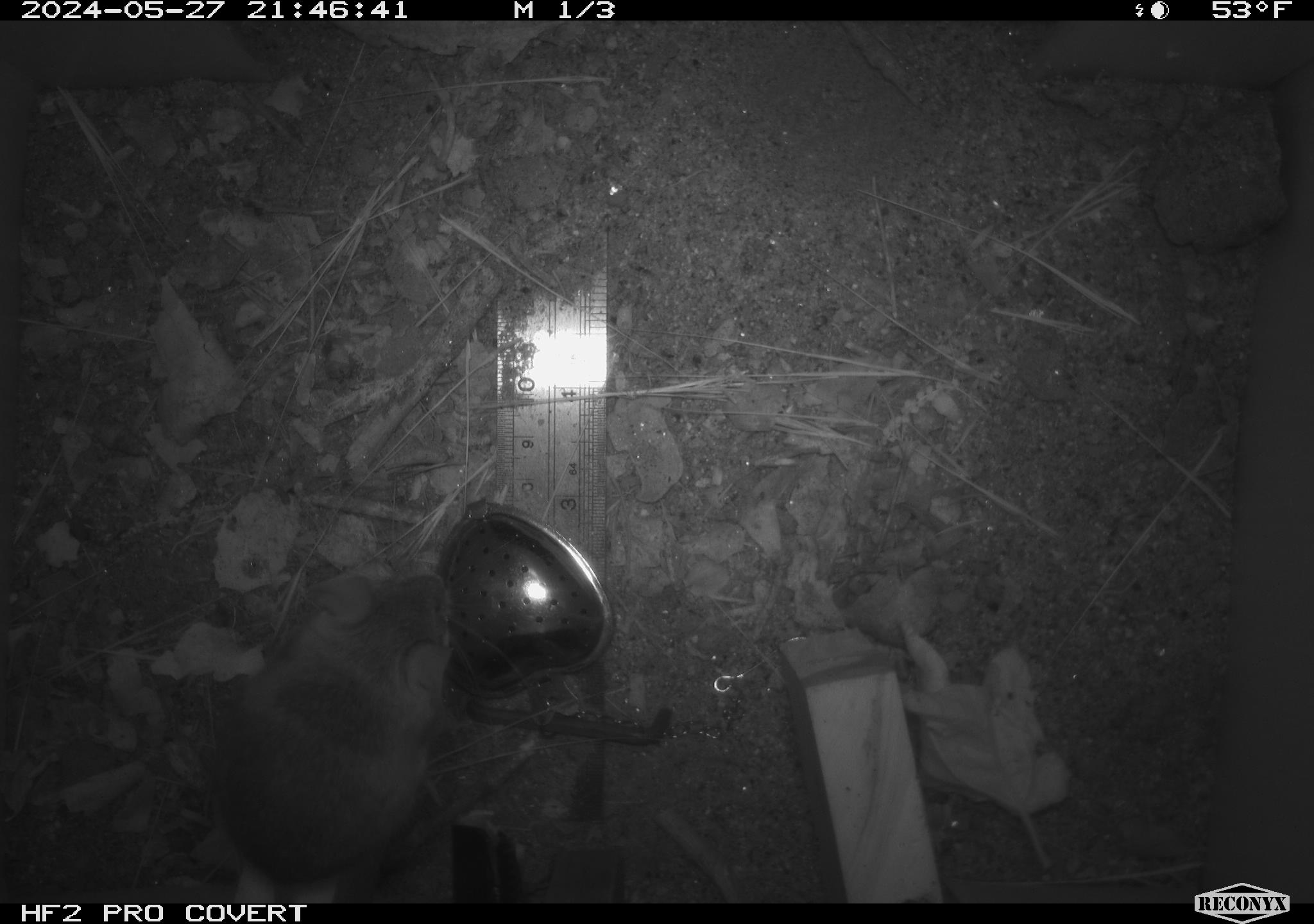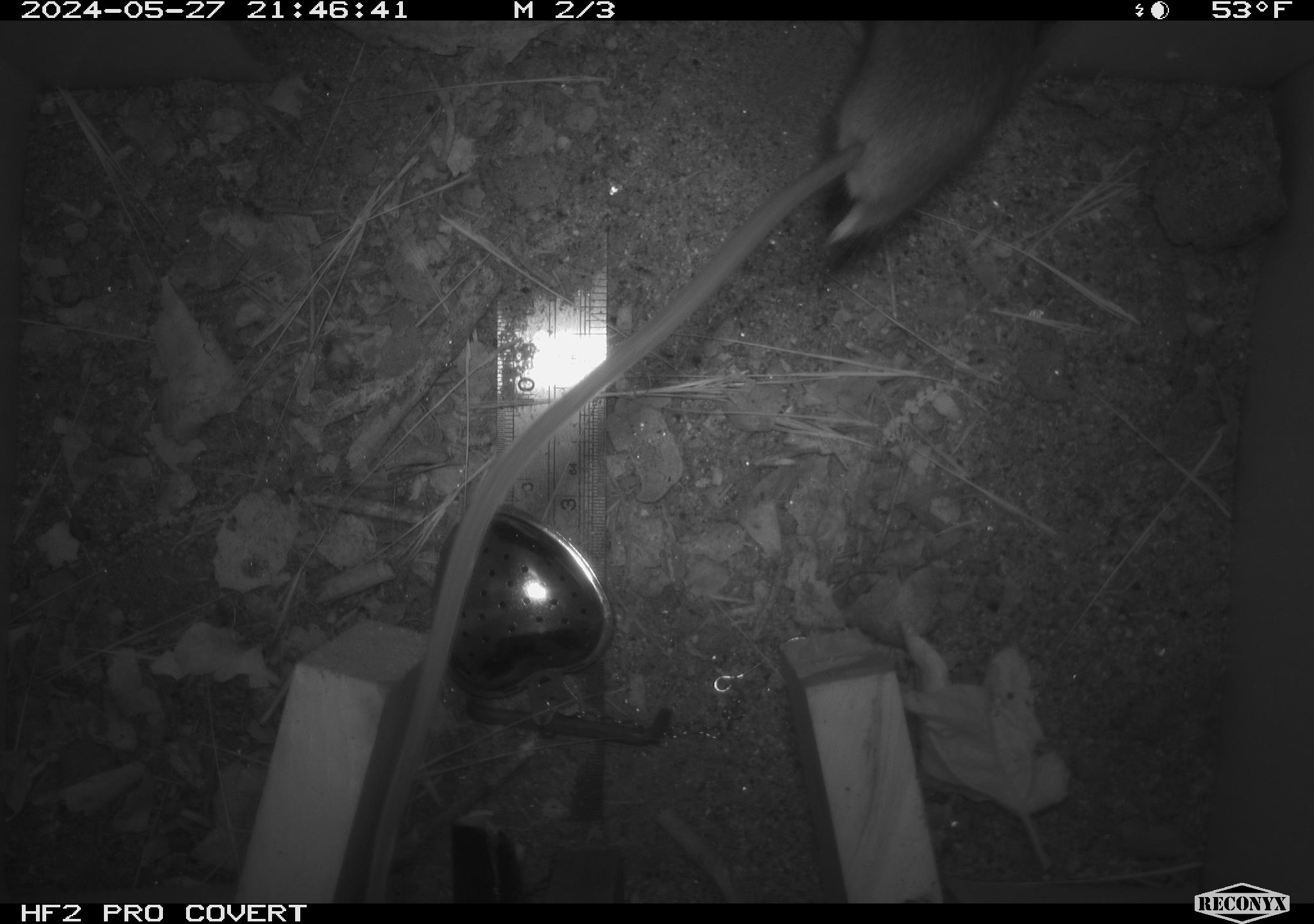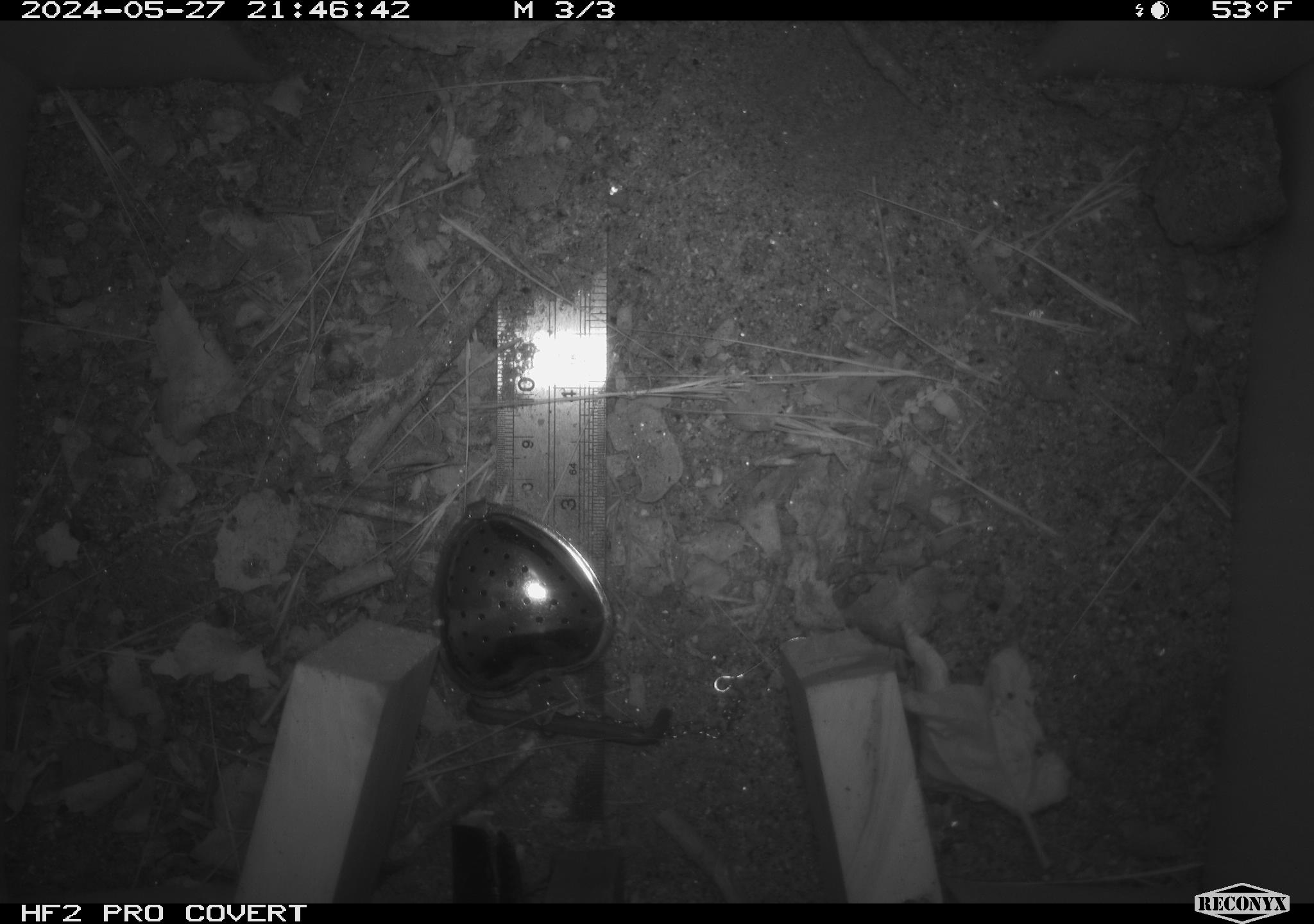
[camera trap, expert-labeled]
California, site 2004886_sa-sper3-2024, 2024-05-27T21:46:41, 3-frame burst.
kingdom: Animalia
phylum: Chordata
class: Mammalia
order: Rodentia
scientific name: Rodentia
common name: mouse species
Mouse species (Rodentia).